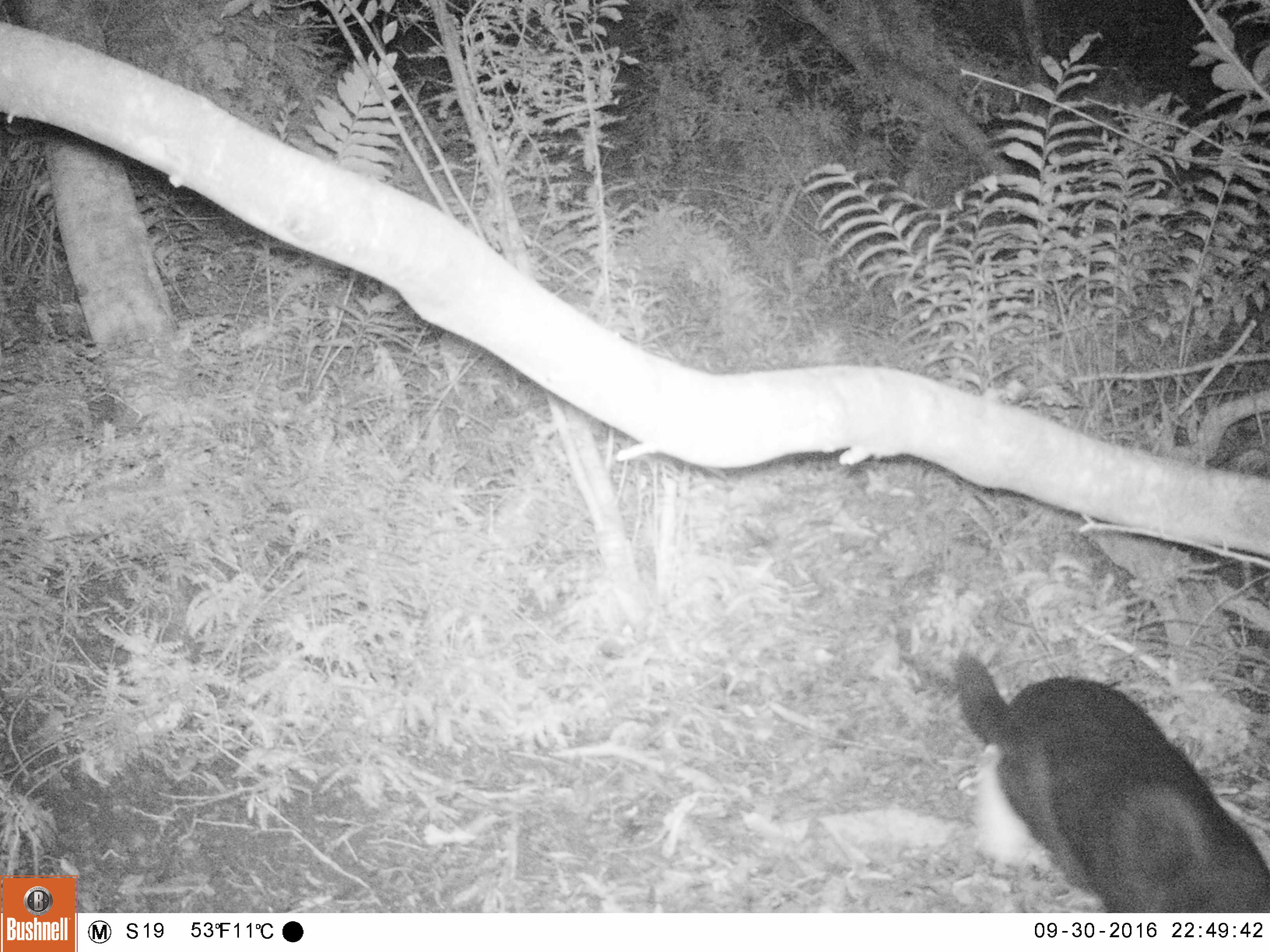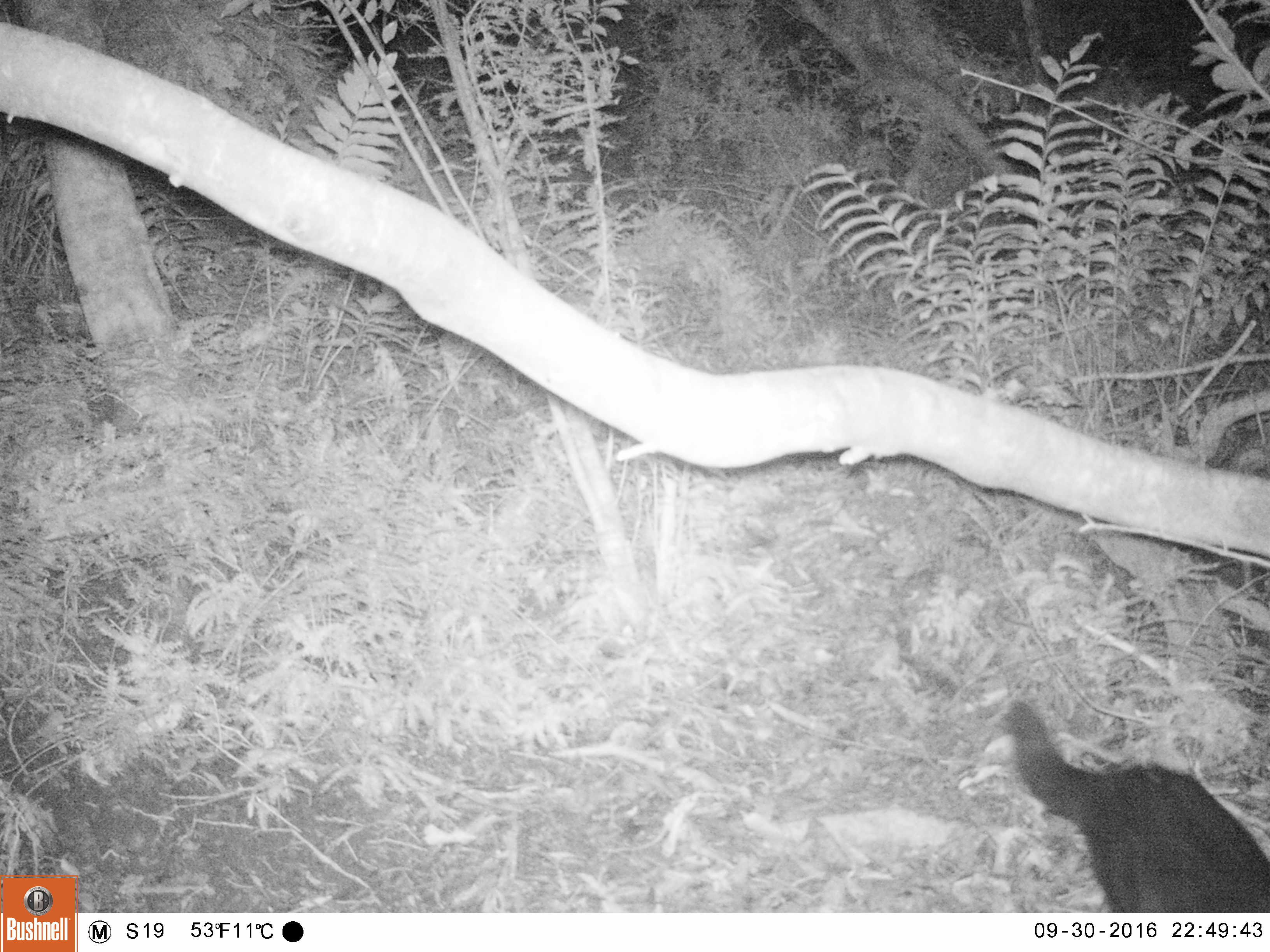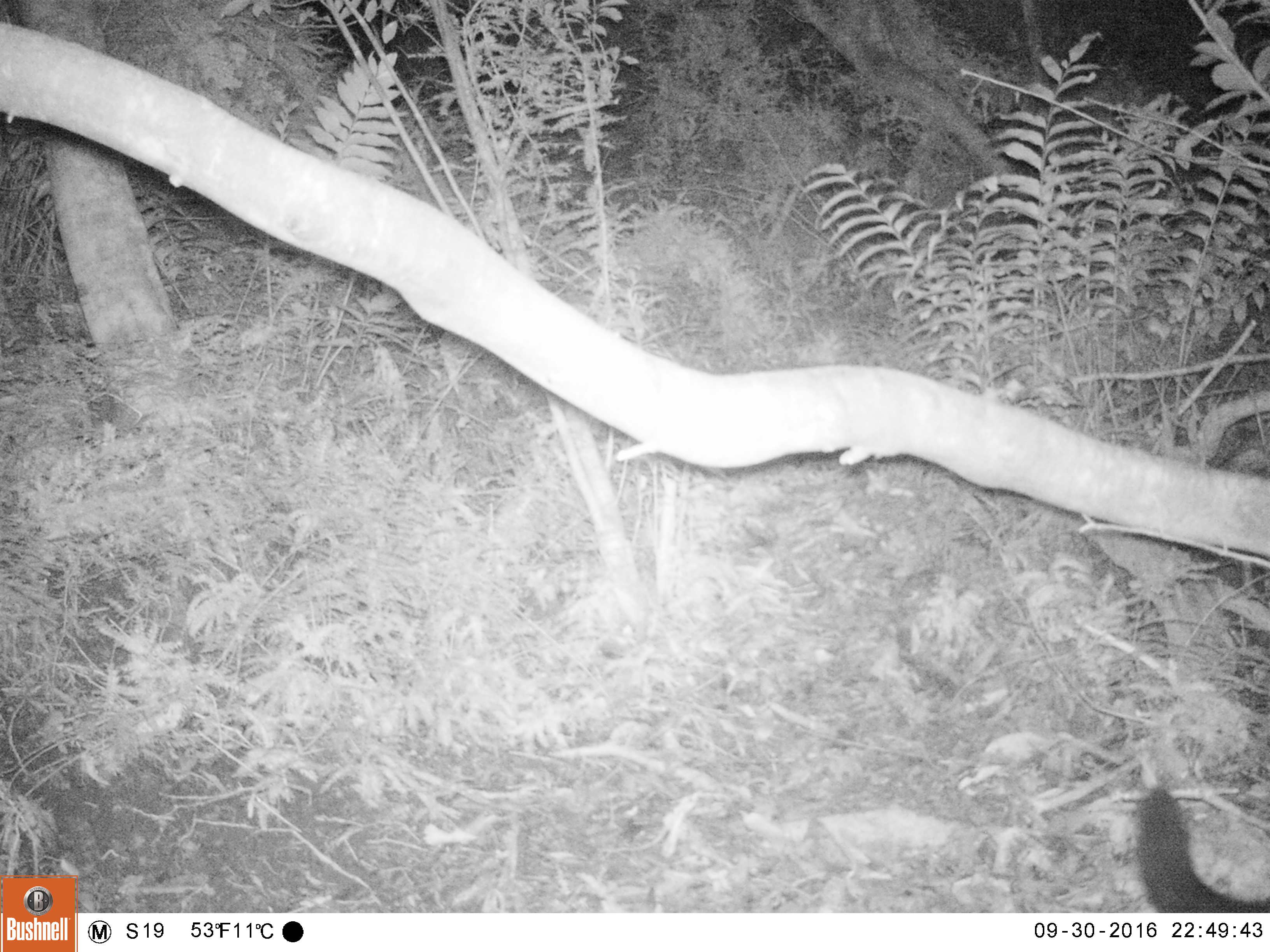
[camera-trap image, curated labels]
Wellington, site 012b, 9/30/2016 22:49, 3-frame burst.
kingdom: Animalia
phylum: Chordata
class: Mammalia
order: Carnivora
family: Felidae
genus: Felis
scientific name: Felis catus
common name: cat